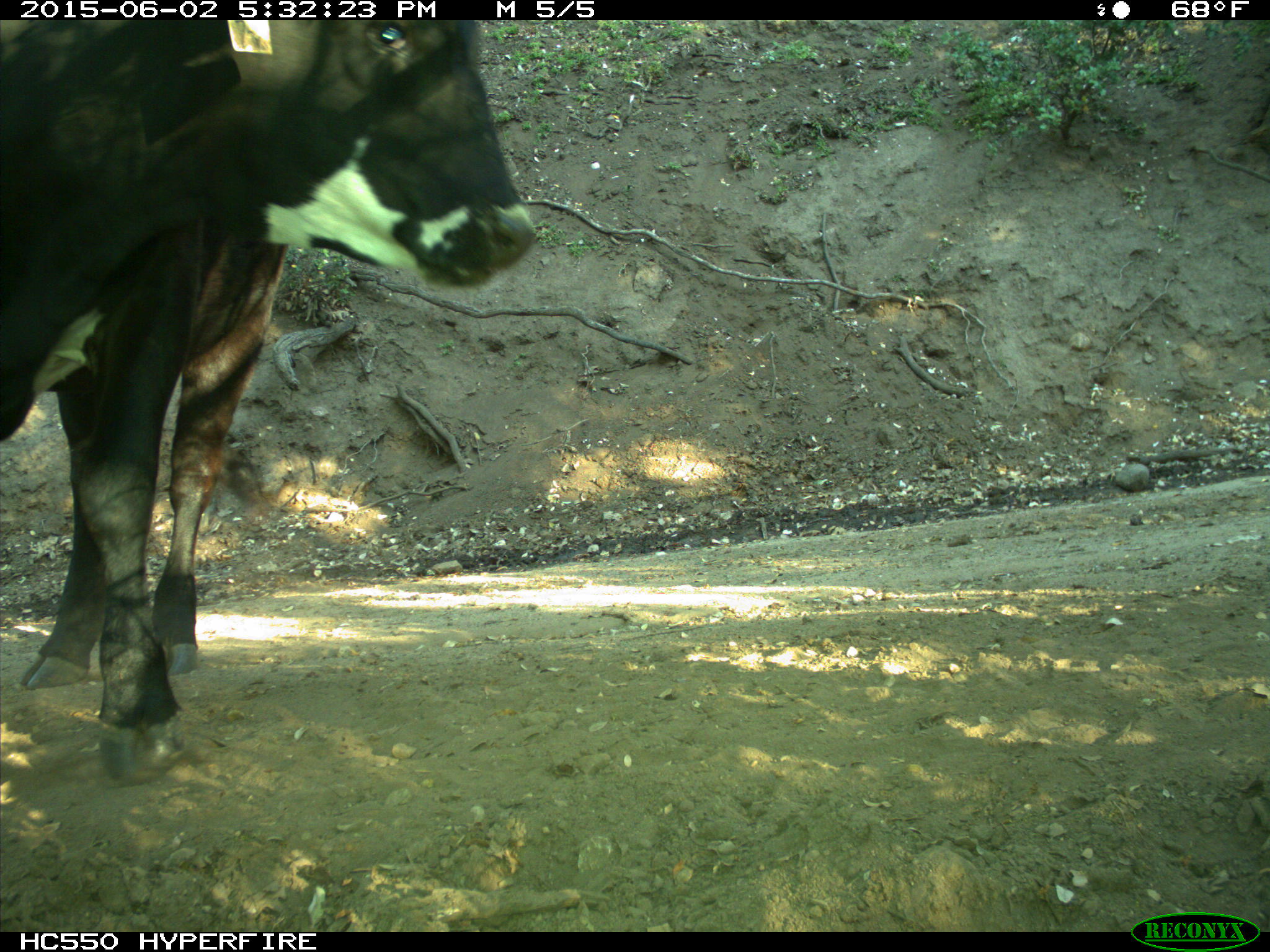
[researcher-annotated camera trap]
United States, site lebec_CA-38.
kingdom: Animalia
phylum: Chordata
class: Mammalia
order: Artiodactyla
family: Bovidae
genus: Bos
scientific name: Bos taurus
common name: domestic cow